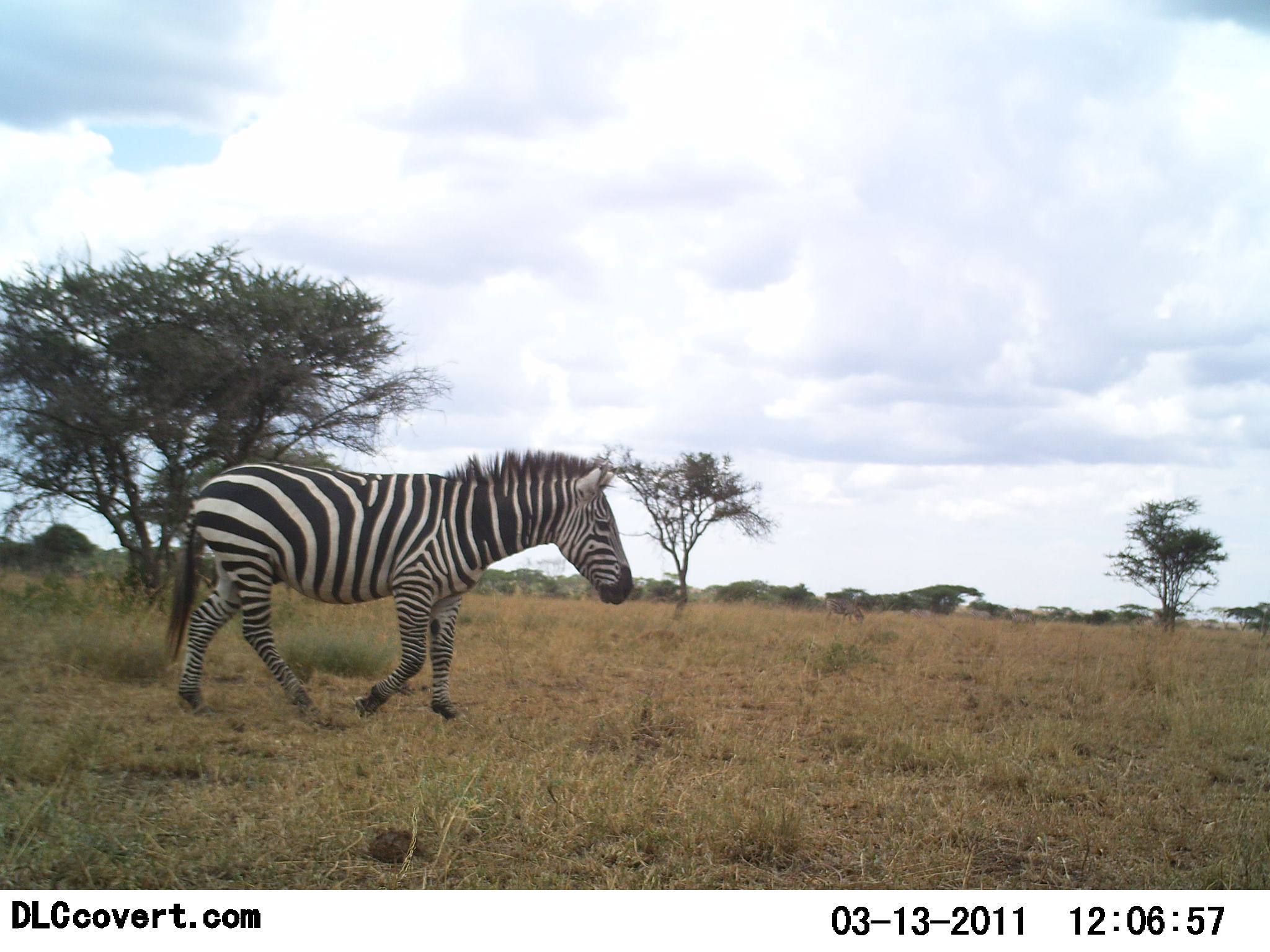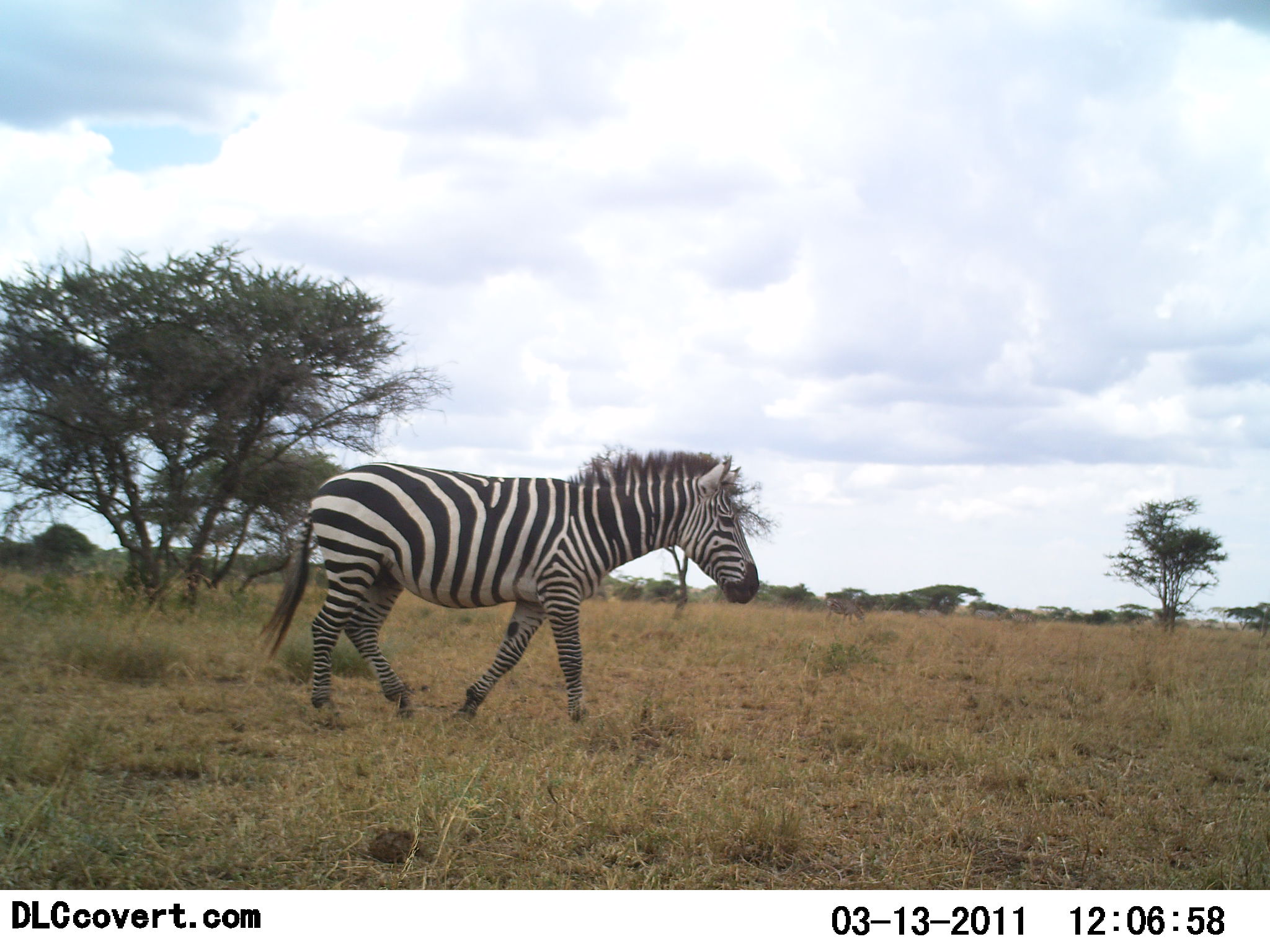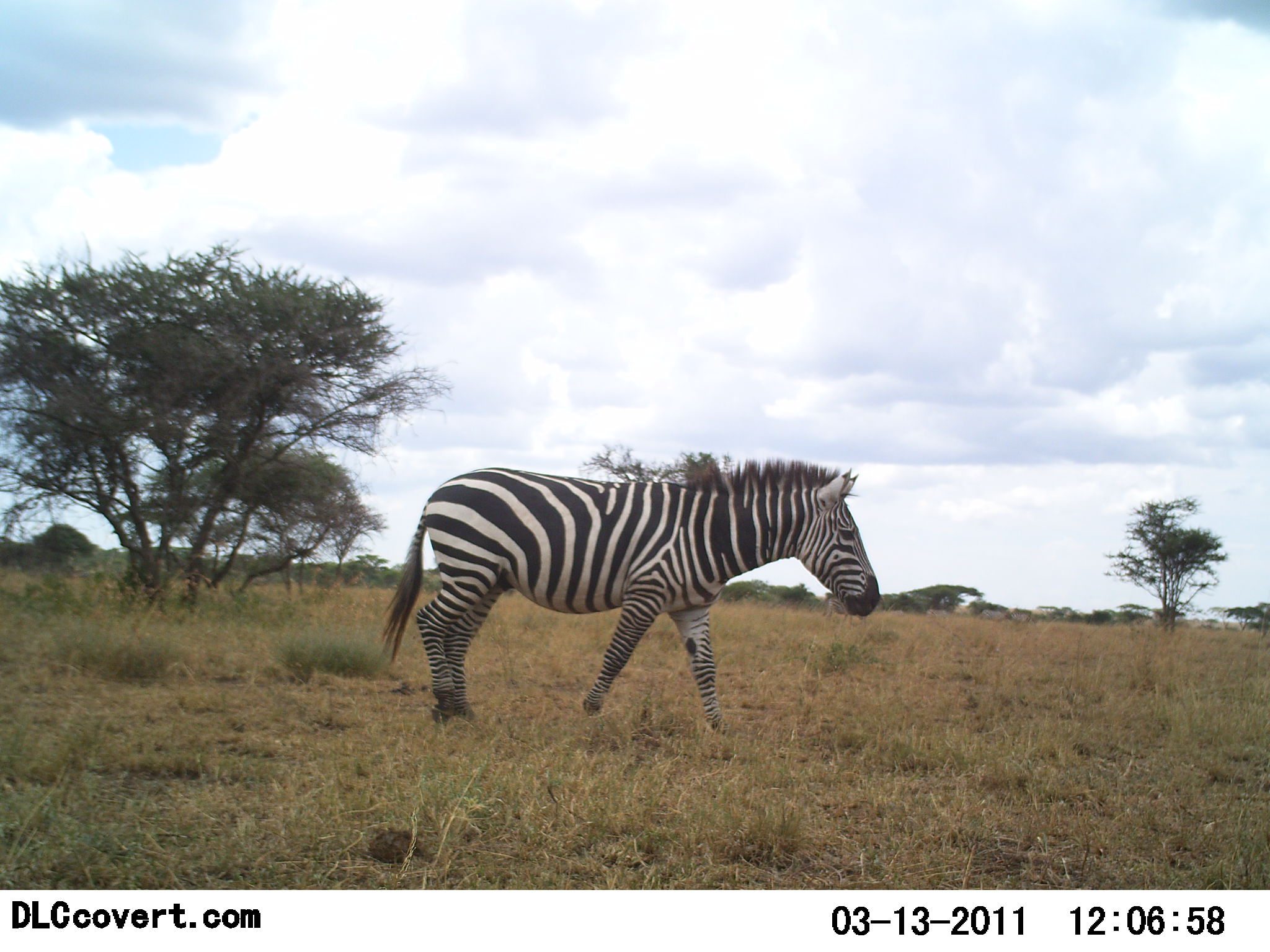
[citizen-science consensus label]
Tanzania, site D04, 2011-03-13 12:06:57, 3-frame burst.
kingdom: Animalia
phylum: Chordata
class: Mammalia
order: Perissodactyla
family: Equidae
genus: Equus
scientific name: Equus quagga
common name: plains zebra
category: zebra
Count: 1.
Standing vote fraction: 7%.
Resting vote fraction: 0%.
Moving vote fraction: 100%.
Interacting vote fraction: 0%.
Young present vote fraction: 0%.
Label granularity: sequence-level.